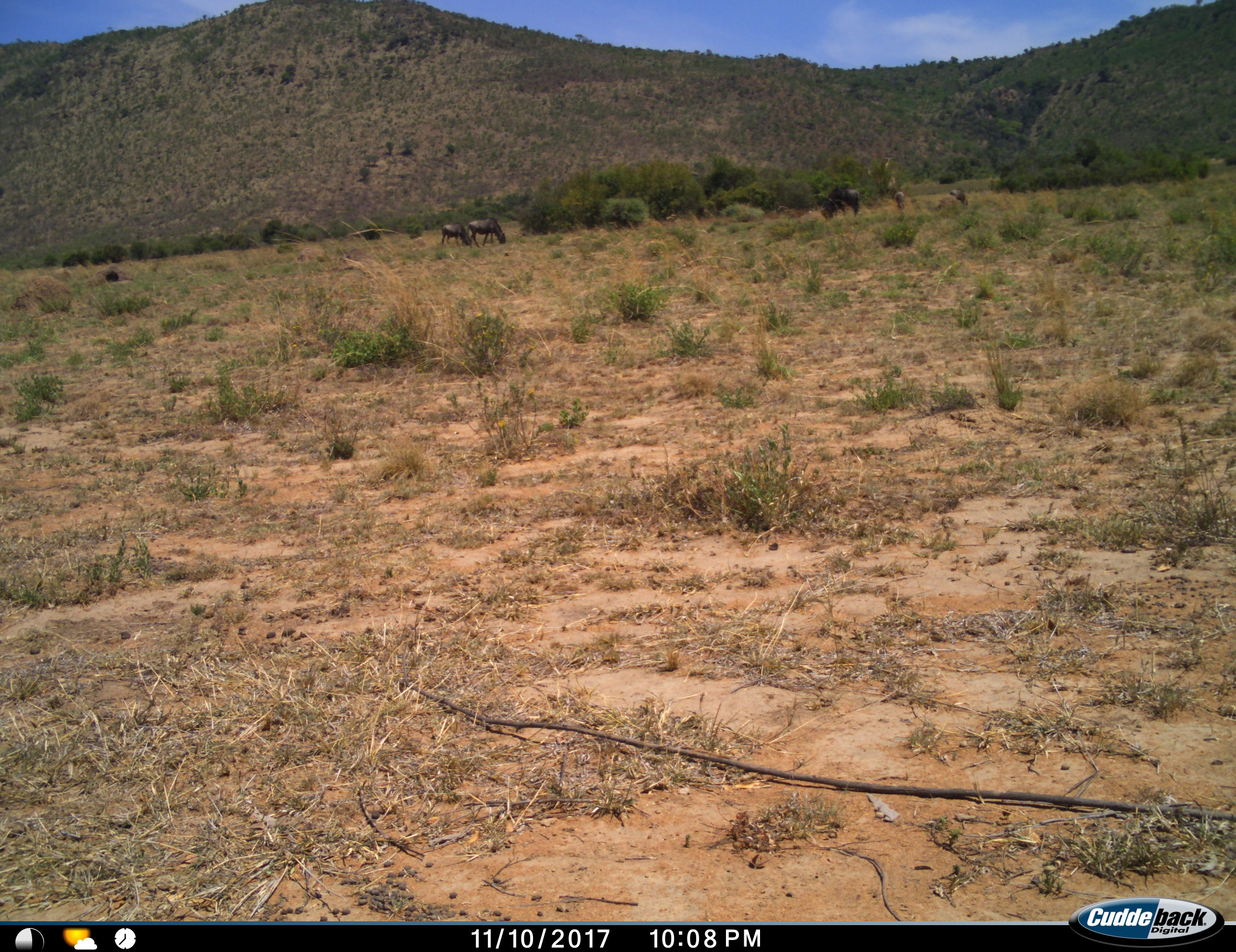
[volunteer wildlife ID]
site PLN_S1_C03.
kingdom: Animalia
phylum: Chordata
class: Mammalia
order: Artiodactyla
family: Bovidae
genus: Connochaetes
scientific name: Connochaetes taurinus taurinus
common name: blue wildebeest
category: wildebeestblue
Wildebeestblue (blue wildebeest) (Connochaetes taurinus taurinus), count 6. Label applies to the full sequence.